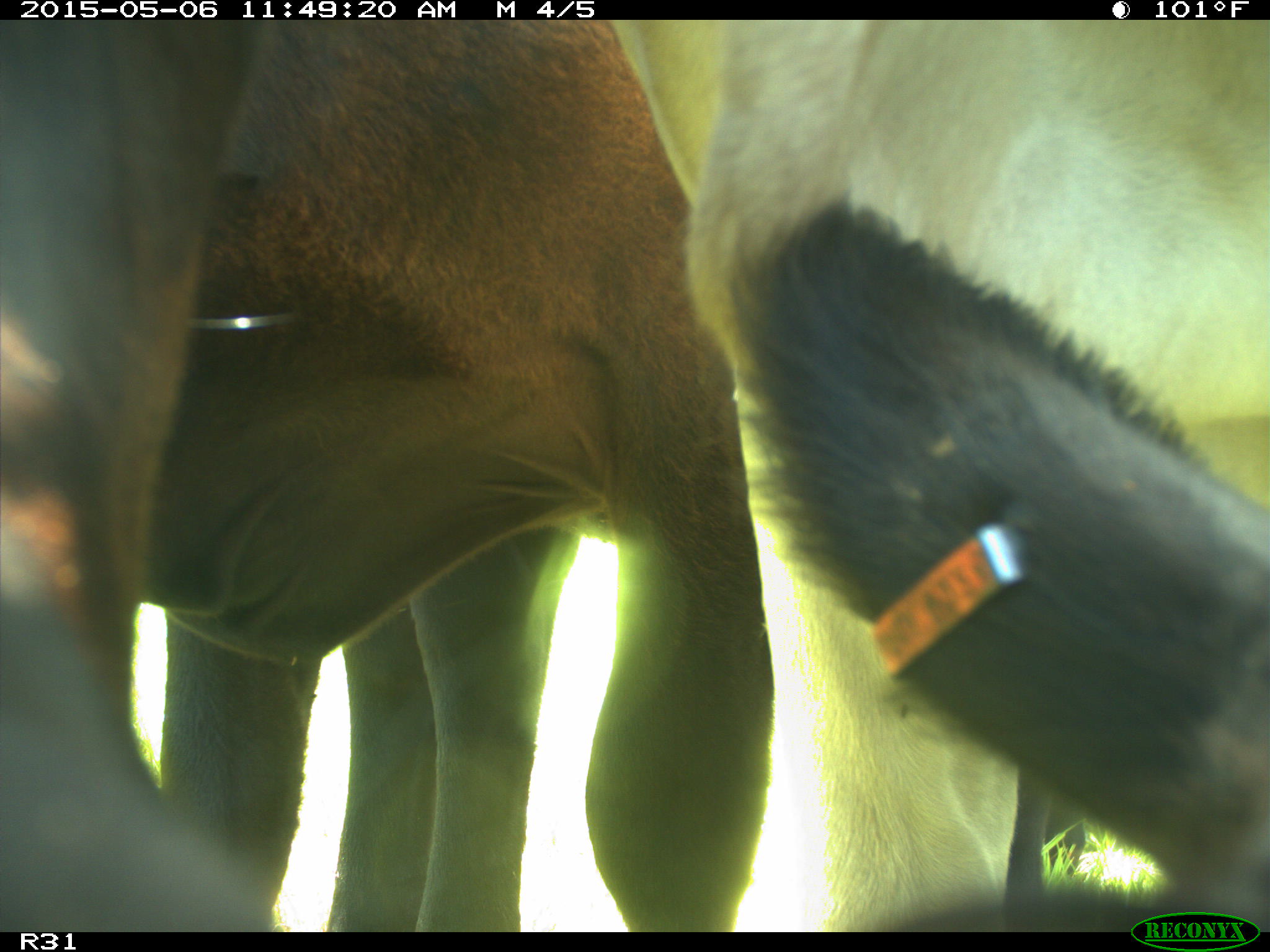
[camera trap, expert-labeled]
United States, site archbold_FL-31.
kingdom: Animalia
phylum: Chordata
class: Mammalia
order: Artiodactyla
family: Bovidae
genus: Bos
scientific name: Bos taurus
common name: domestic cow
Bos taurus (domestic cow).